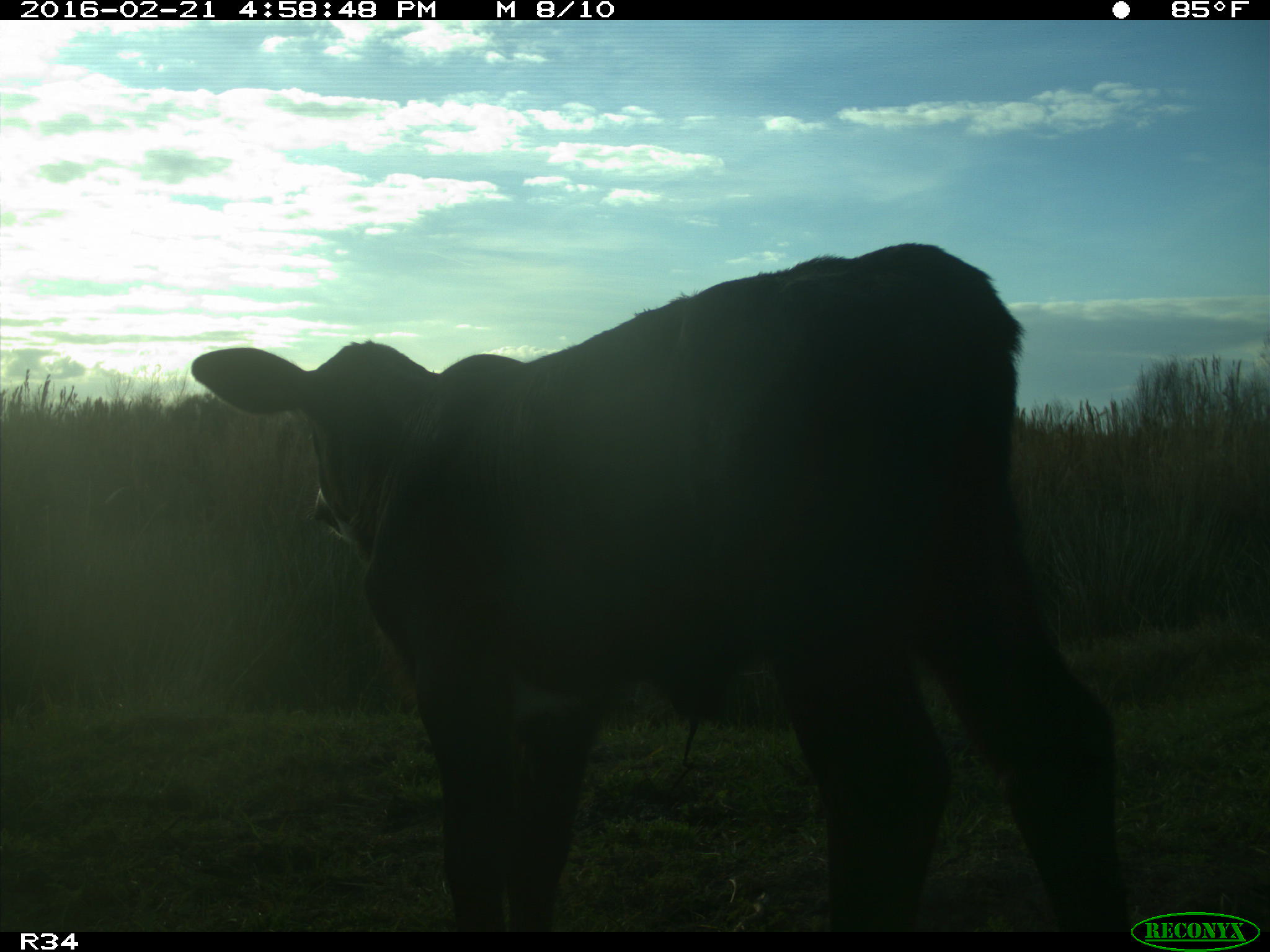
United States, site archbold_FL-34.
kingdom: Animalia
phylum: Chordata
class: Mammalia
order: Artiodactyla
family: Bovidae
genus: Bos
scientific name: Bos taurus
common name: domestic cow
Bos taurus (domestic cow).